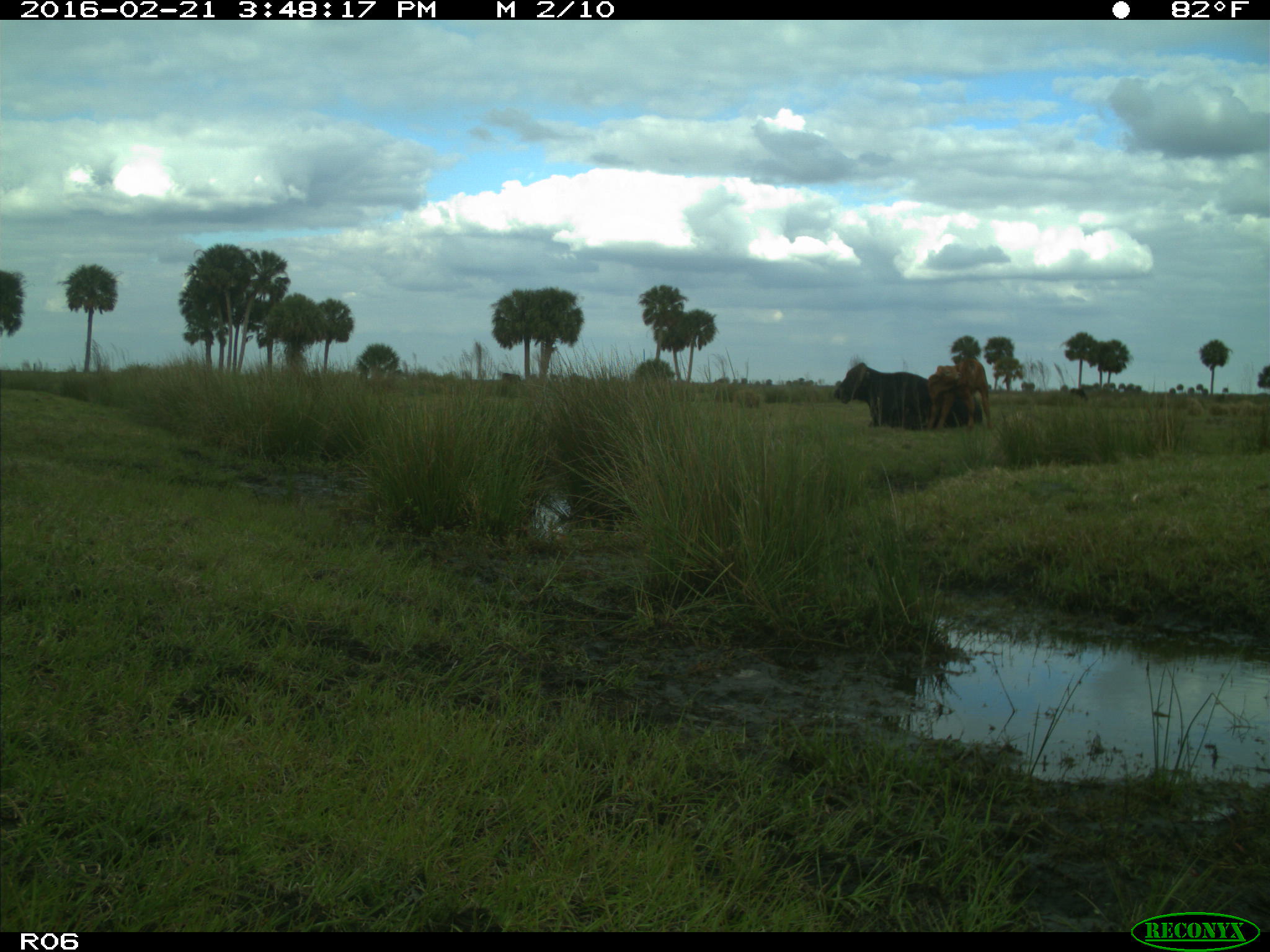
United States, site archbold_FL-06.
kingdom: Animalia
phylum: Chordata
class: Mammalia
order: Artiodactyla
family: Bovidae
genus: Bos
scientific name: Bos taurus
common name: domestic cow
Bos taurus (domestic cow).